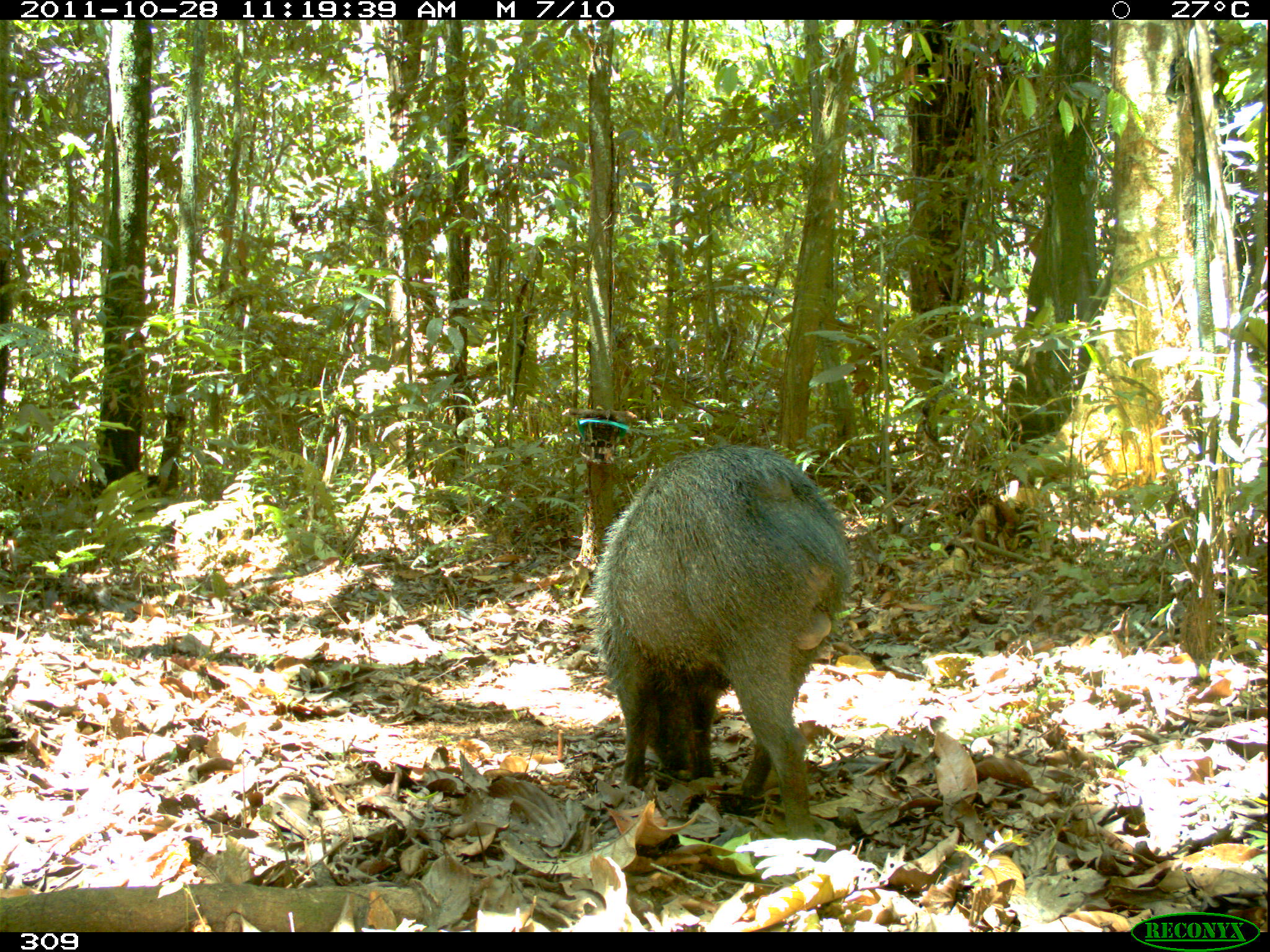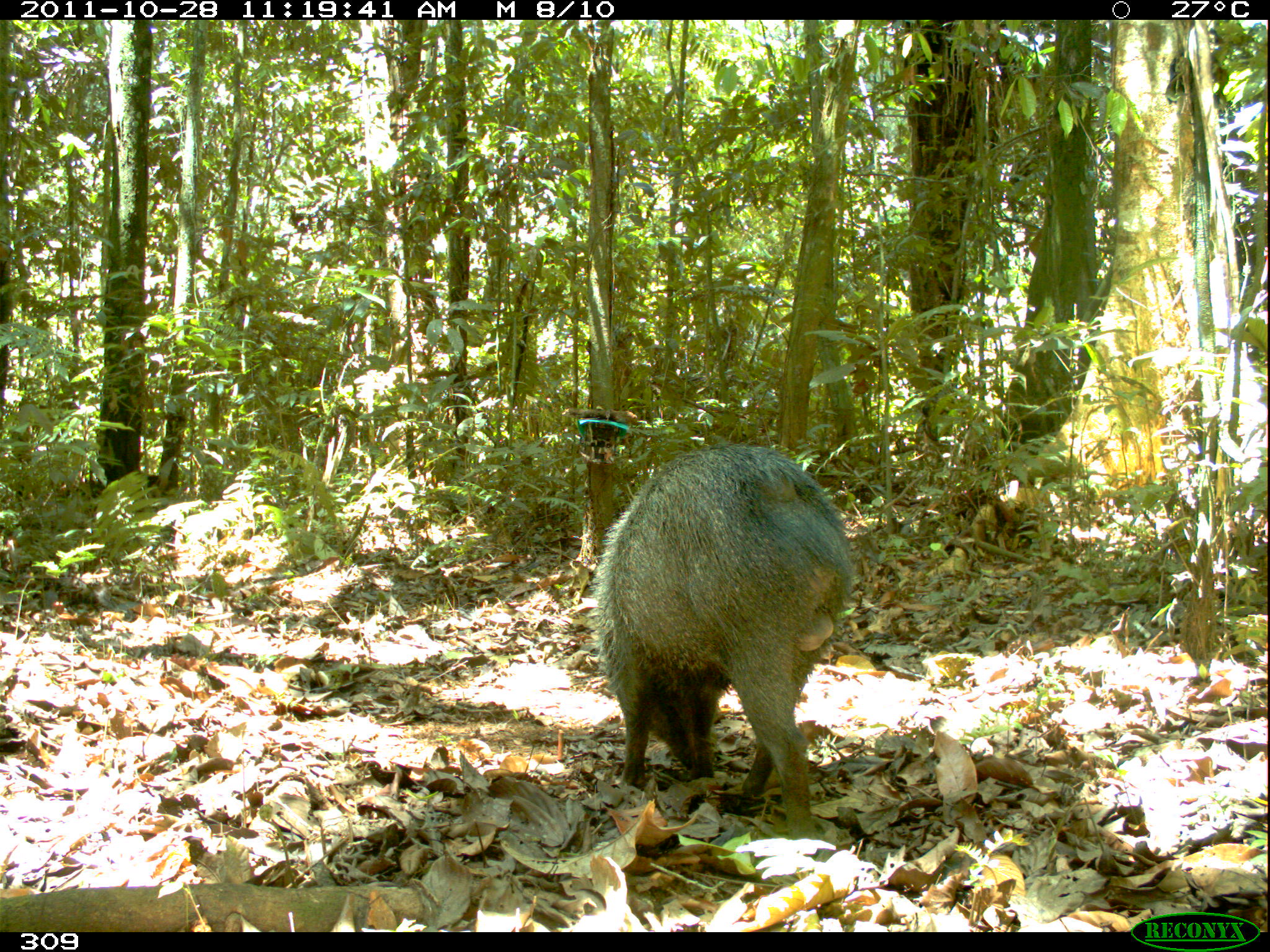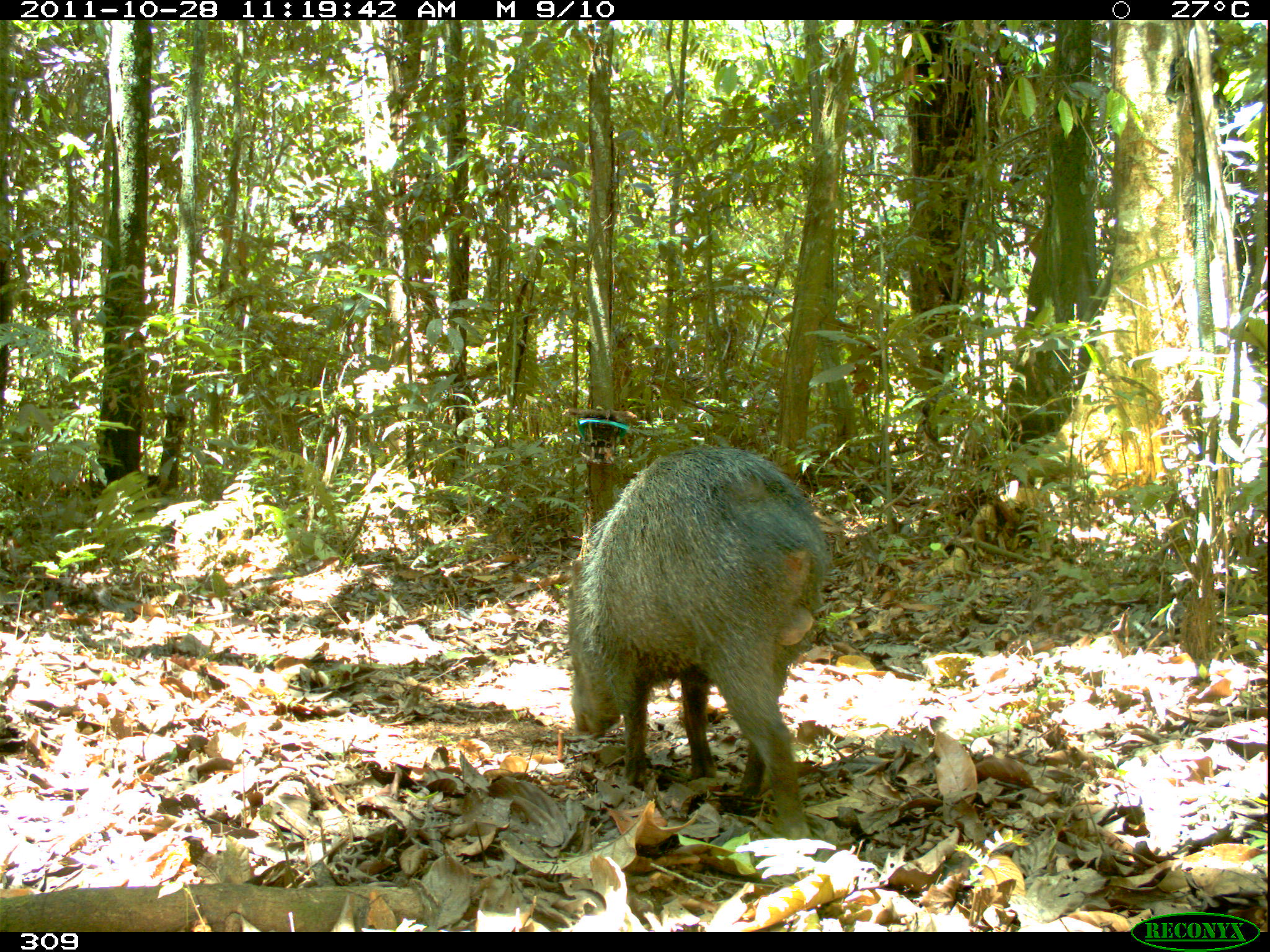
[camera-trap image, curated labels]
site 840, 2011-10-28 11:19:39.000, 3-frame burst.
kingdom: Animalia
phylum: Chordata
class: Mammalia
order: Artiodactyla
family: Tayassuidae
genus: Pecari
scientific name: Pecari tajacu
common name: collared peccary